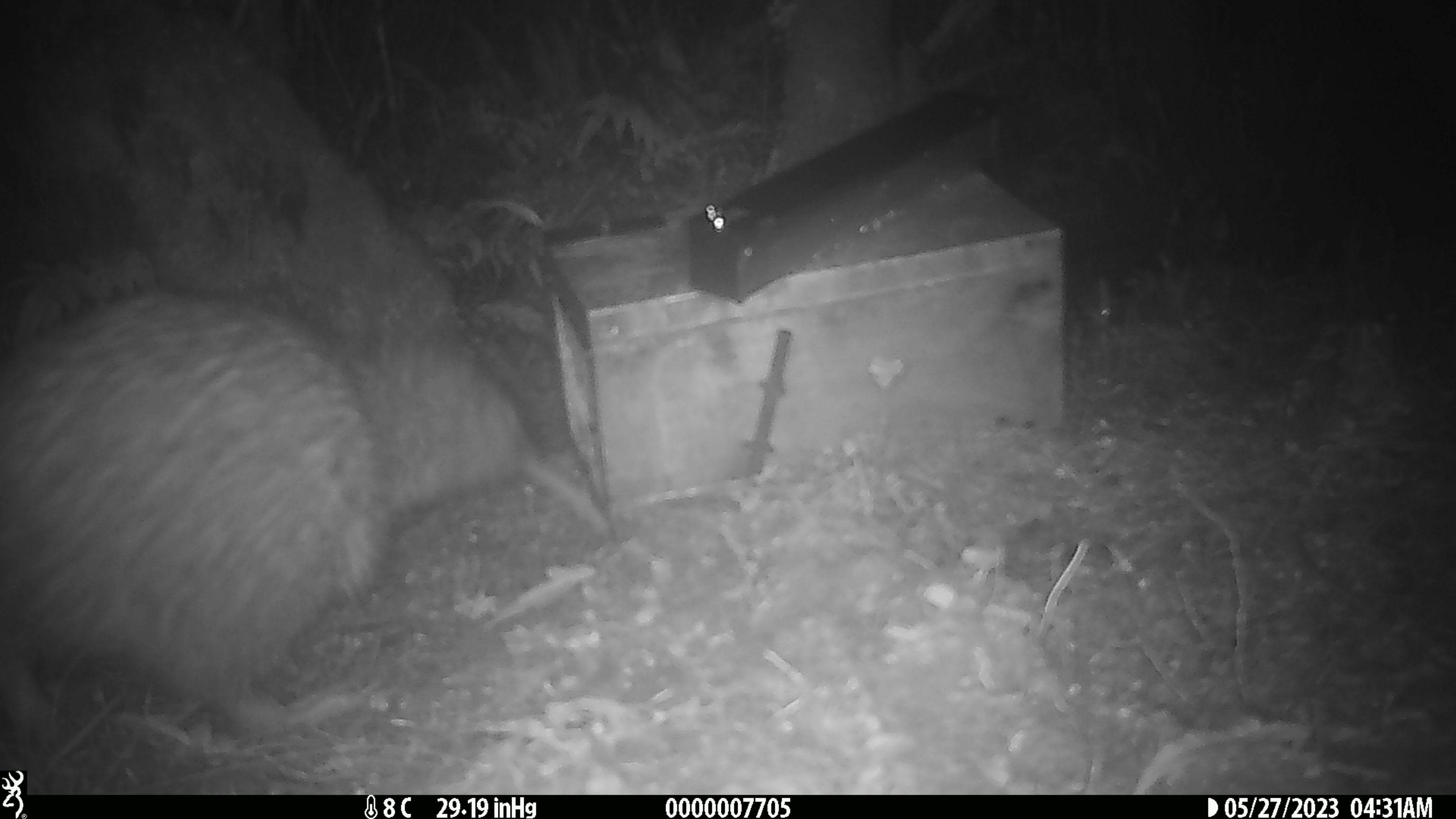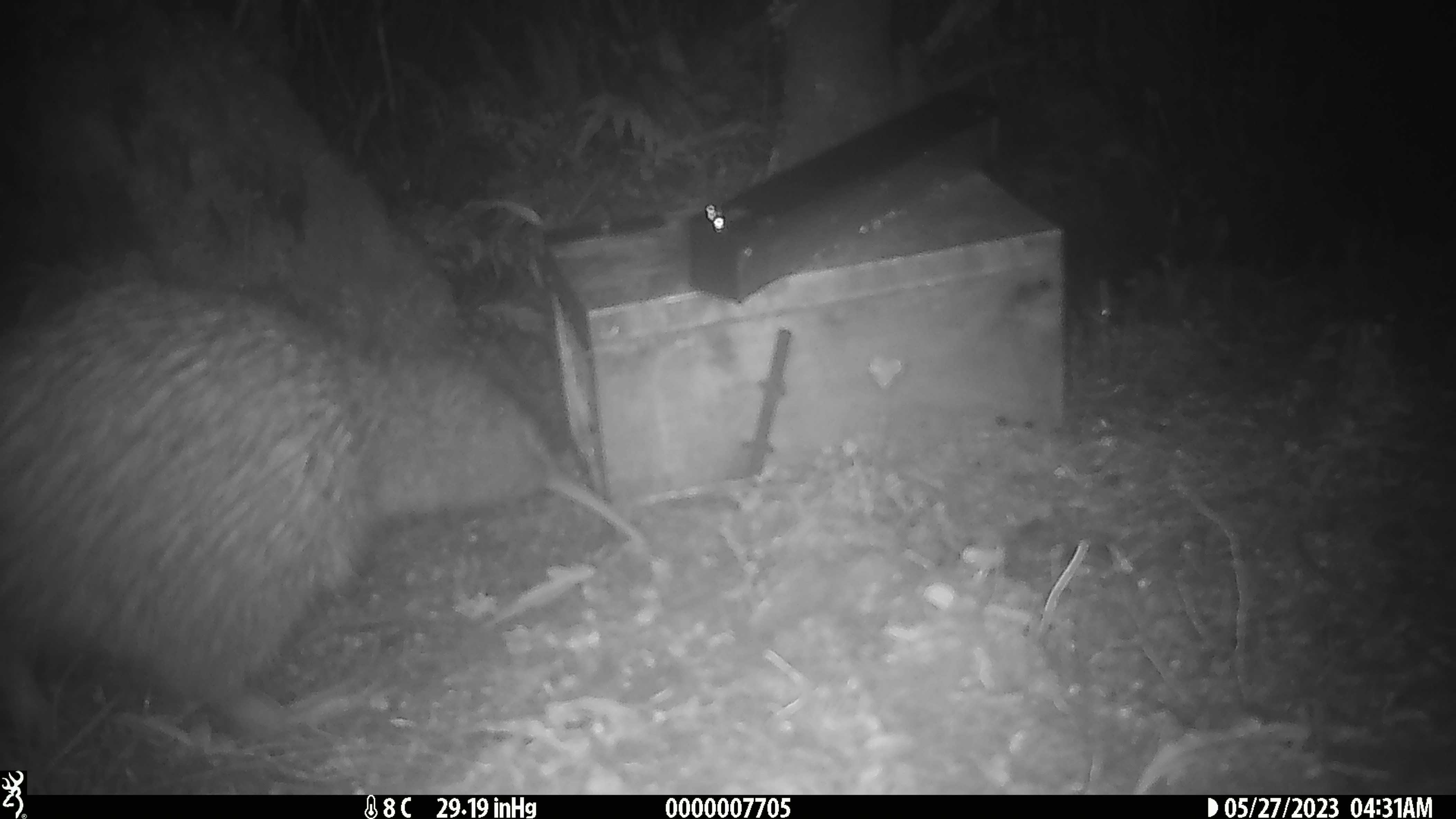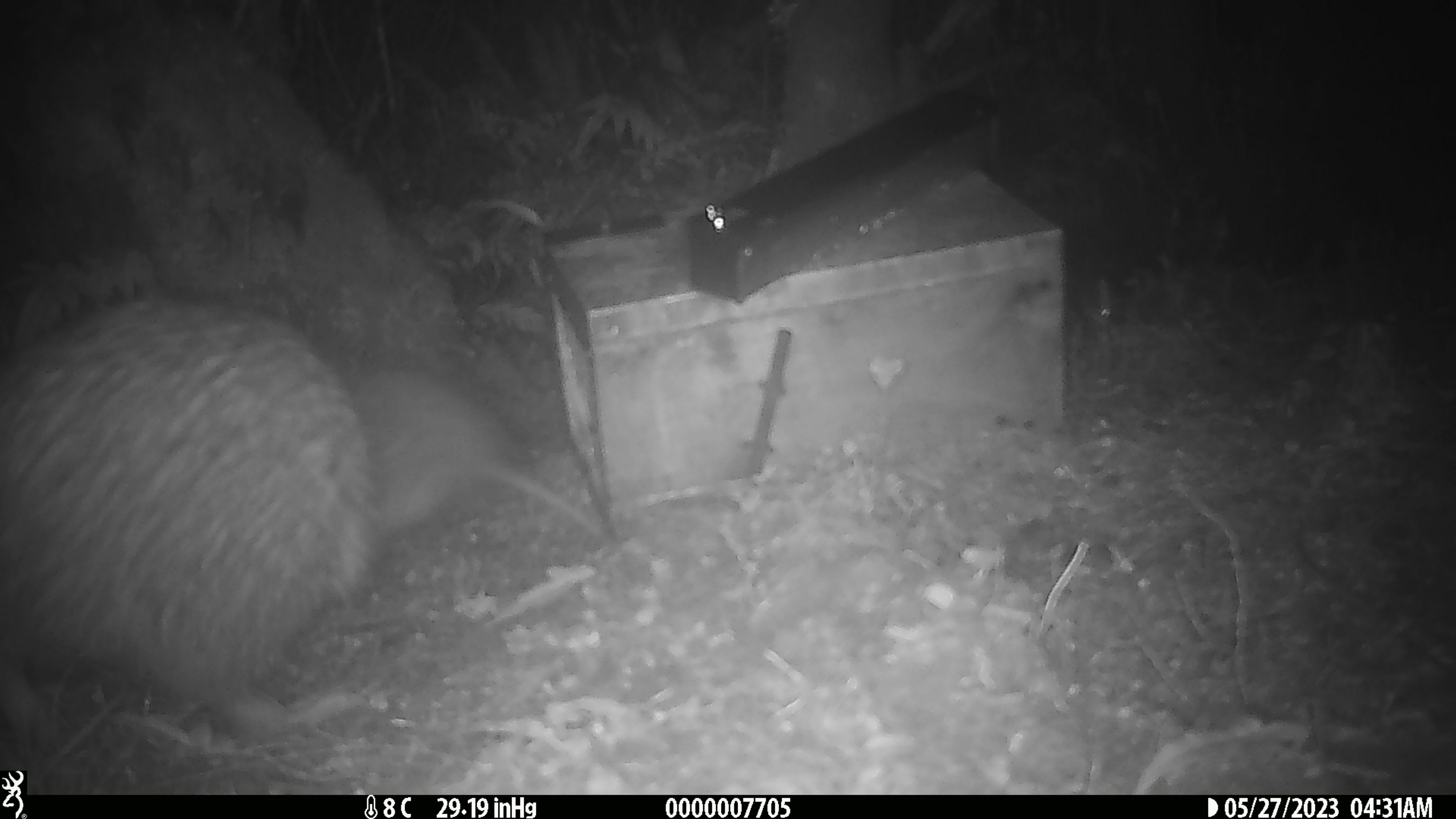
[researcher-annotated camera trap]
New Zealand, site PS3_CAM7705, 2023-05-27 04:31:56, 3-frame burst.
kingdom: Animalia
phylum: Chordata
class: Aves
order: Apterygiformes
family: Apterygidae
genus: Apteryx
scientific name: Apteryx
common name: kiwi